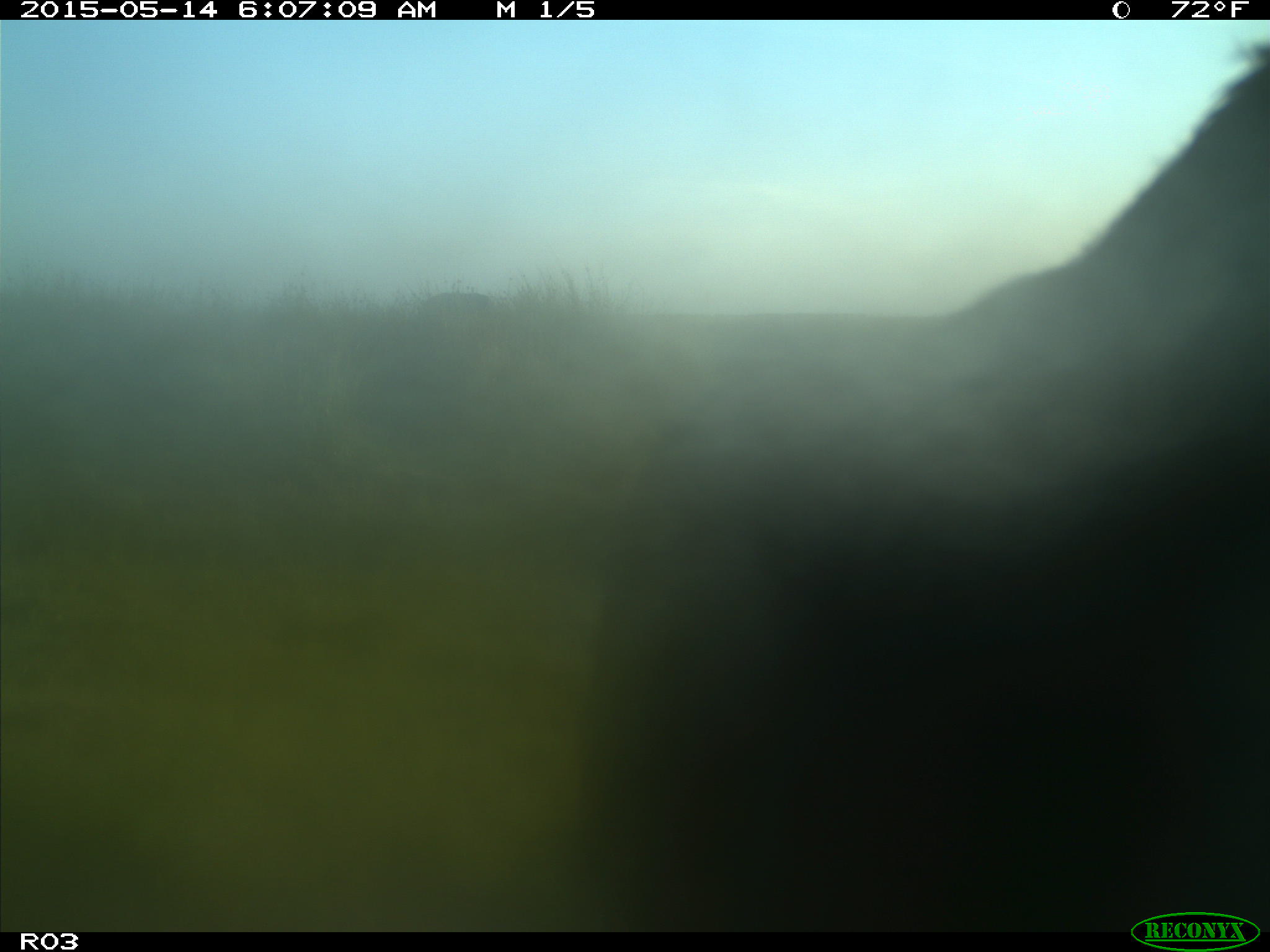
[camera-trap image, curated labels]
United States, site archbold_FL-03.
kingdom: Animalia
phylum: Chordata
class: Mammalia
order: Artiodactyla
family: Bovidae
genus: Bos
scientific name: Bos taurus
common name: domestic cow